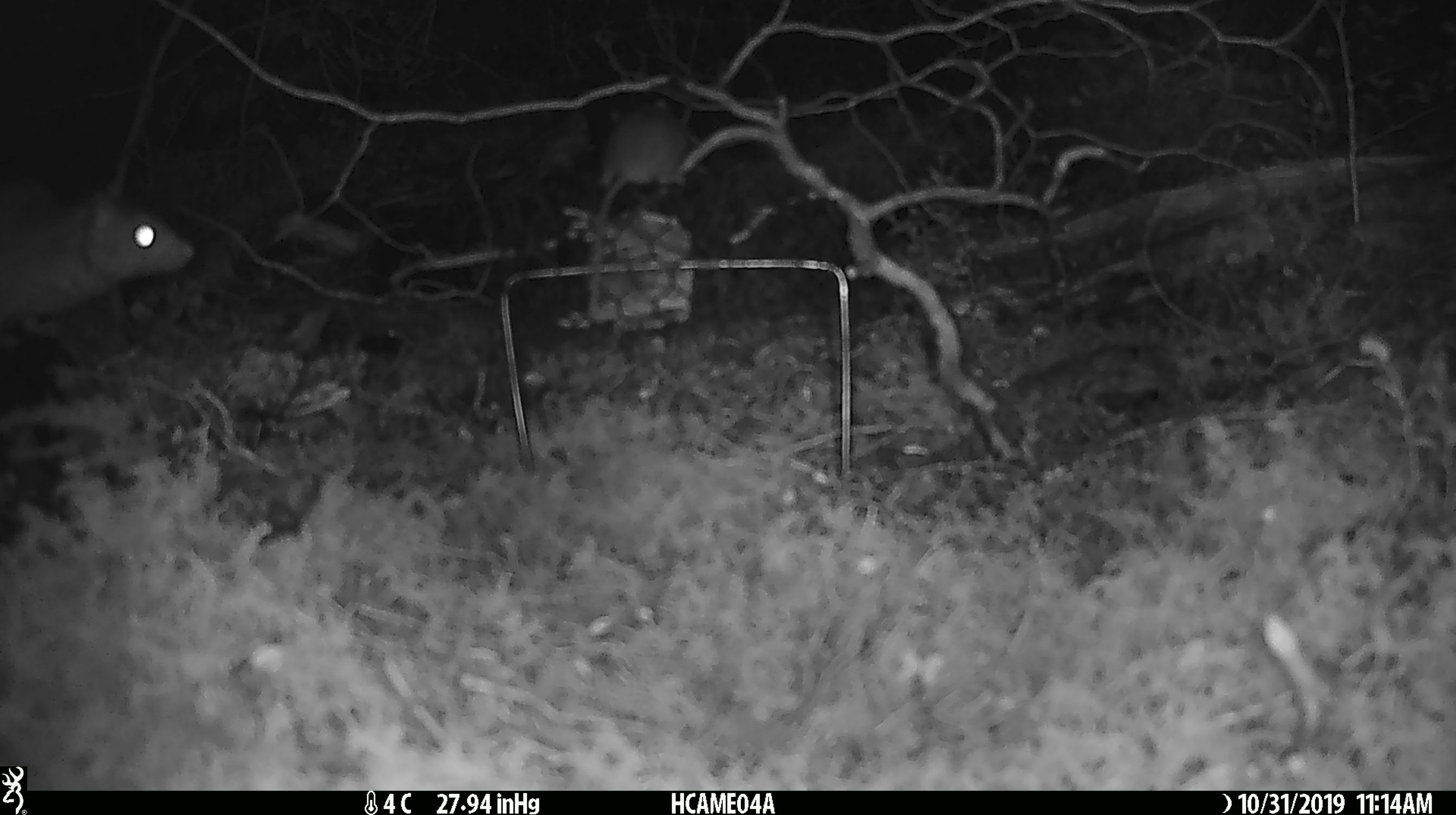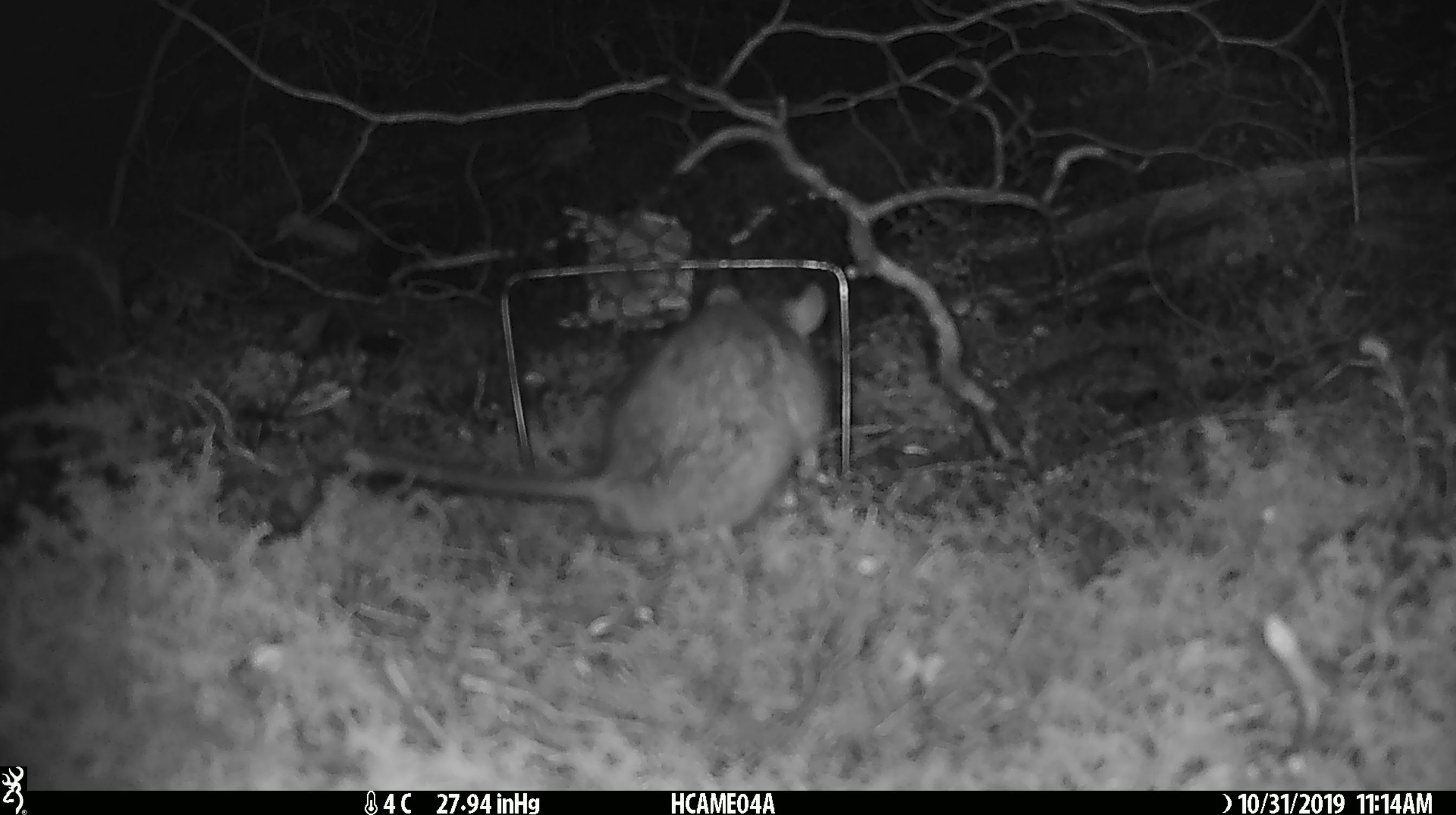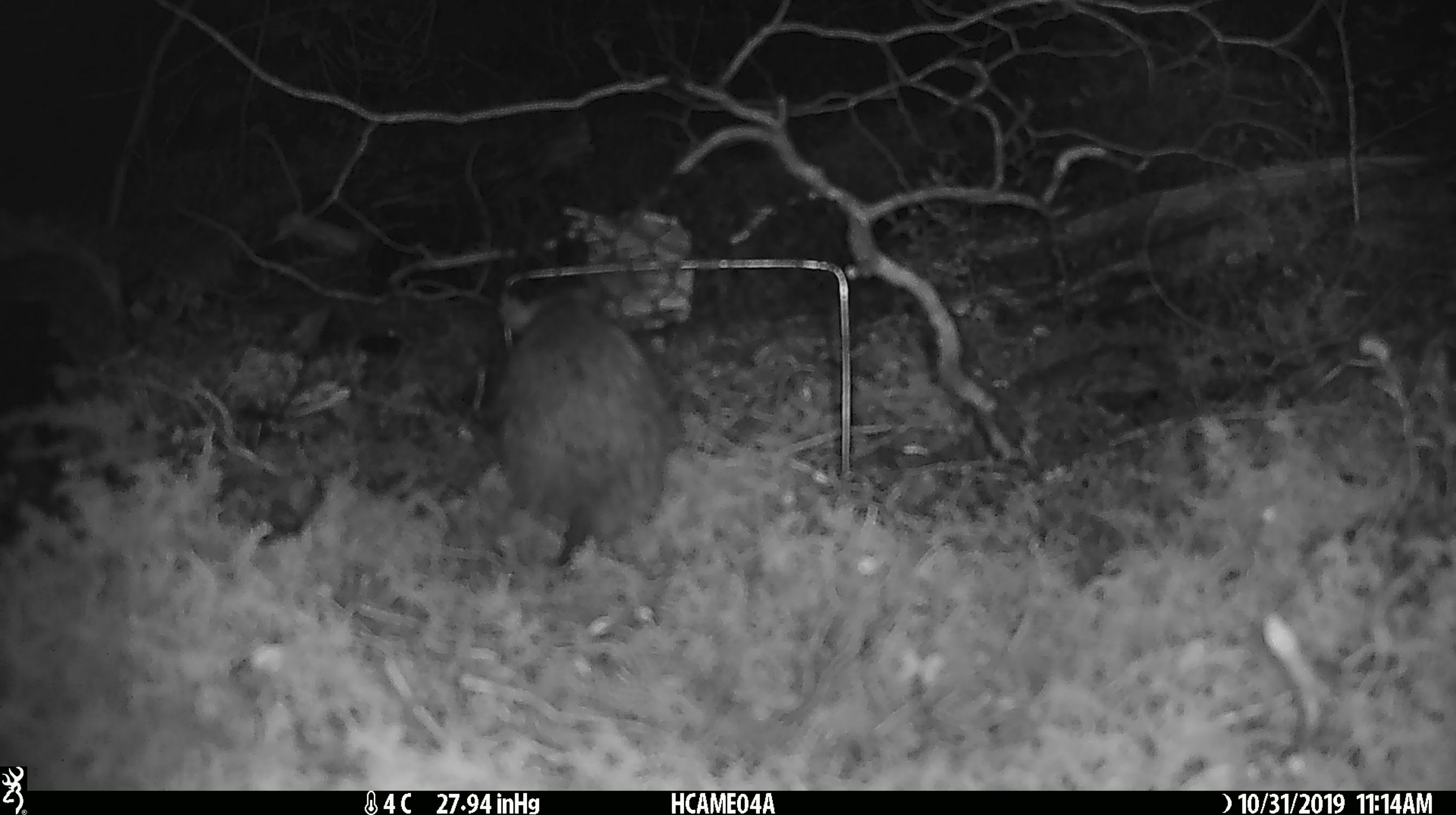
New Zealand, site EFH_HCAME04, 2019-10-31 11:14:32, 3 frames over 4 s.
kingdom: Animalia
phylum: Chordata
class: Aves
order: Passeriformes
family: Petroicidae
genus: Petroica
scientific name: Petroica australis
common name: new zealand robin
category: robin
Robin (new zealand robin) (Petroica australis).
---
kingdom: Animalia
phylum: Chordata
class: Mammalia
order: Rodentia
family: Muridae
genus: Rattus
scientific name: Rattus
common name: rat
Rat (Rattus).